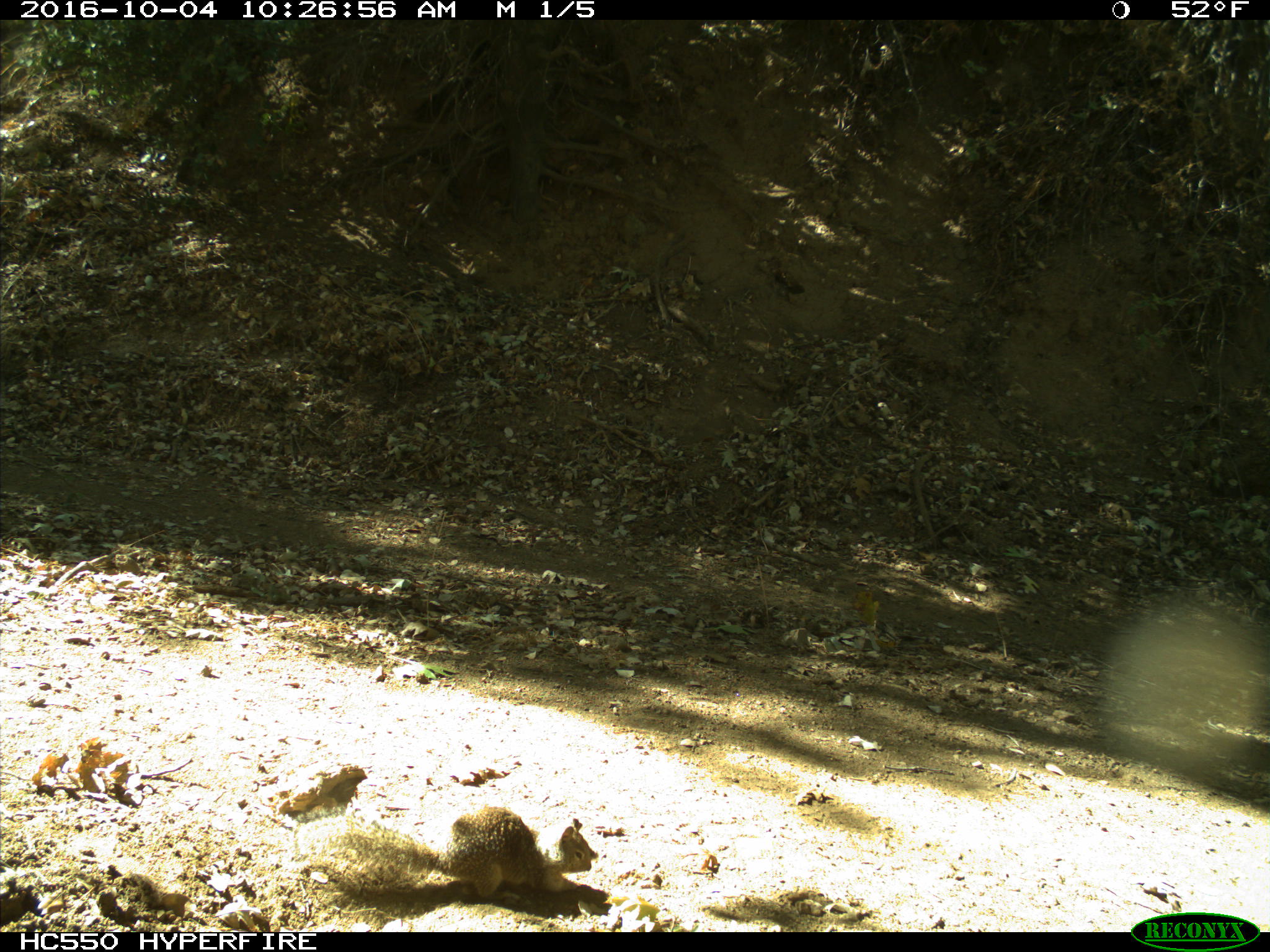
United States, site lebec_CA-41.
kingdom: Animalia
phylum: Chordata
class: Mammalia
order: Rodentia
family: Sciuridae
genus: Otospermophilus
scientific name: Otospermophilus beecheyi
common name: california ground squirrel